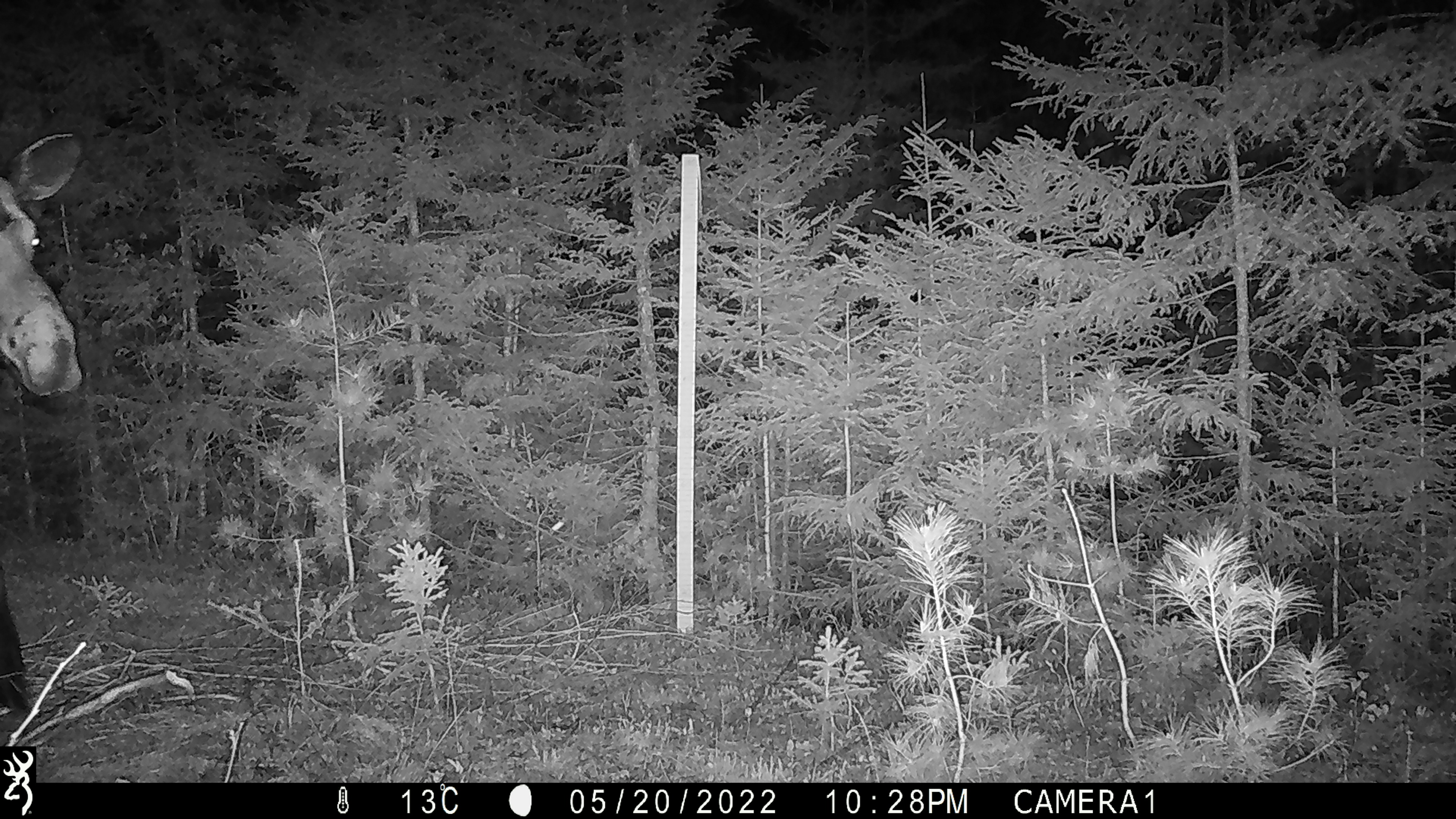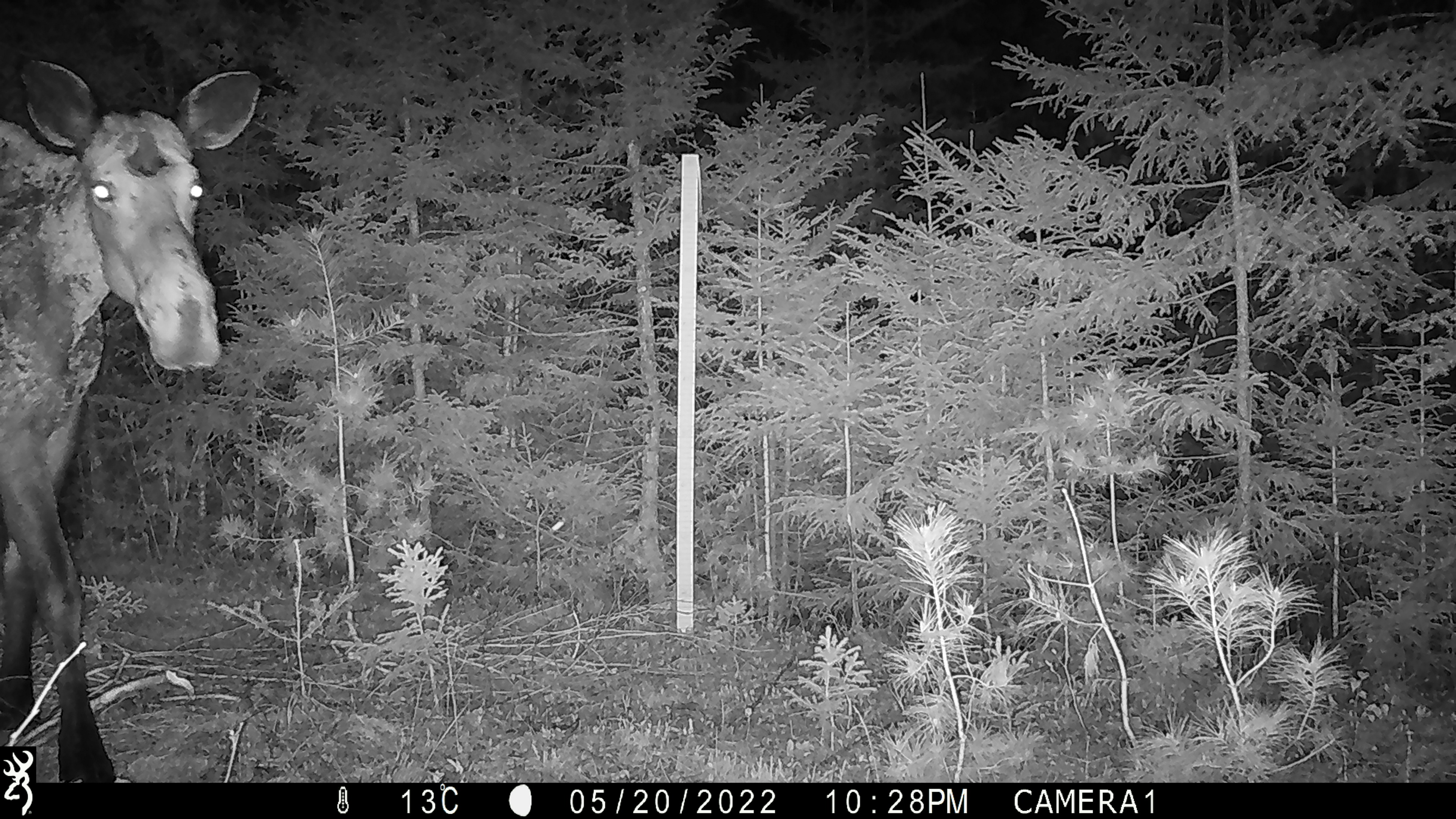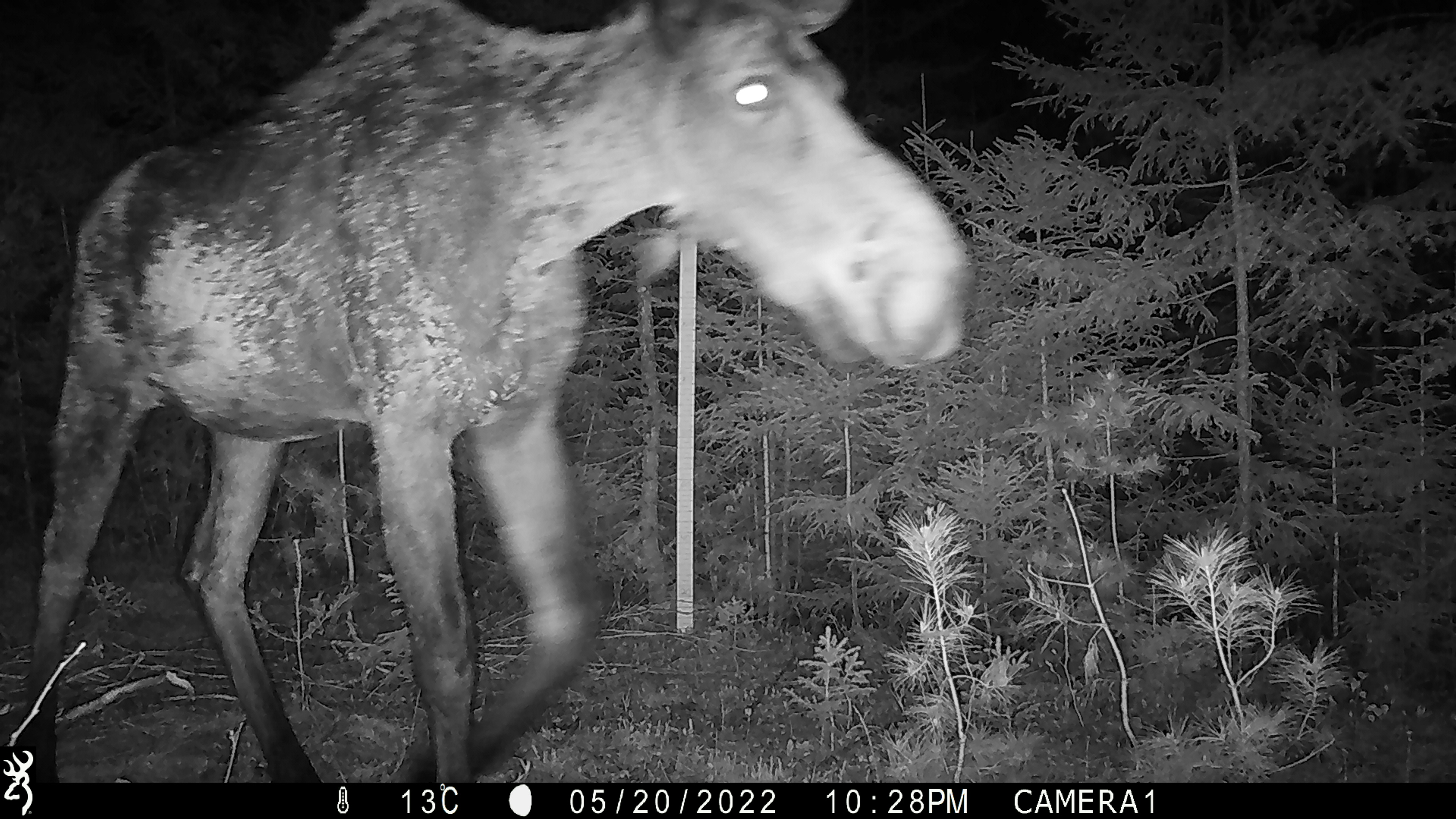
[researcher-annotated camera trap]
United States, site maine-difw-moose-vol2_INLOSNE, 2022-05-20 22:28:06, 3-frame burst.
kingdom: Animalia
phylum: Chordata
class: Mammalia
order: Artiodactyla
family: Cervidae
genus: Alces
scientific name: Alces alces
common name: moose